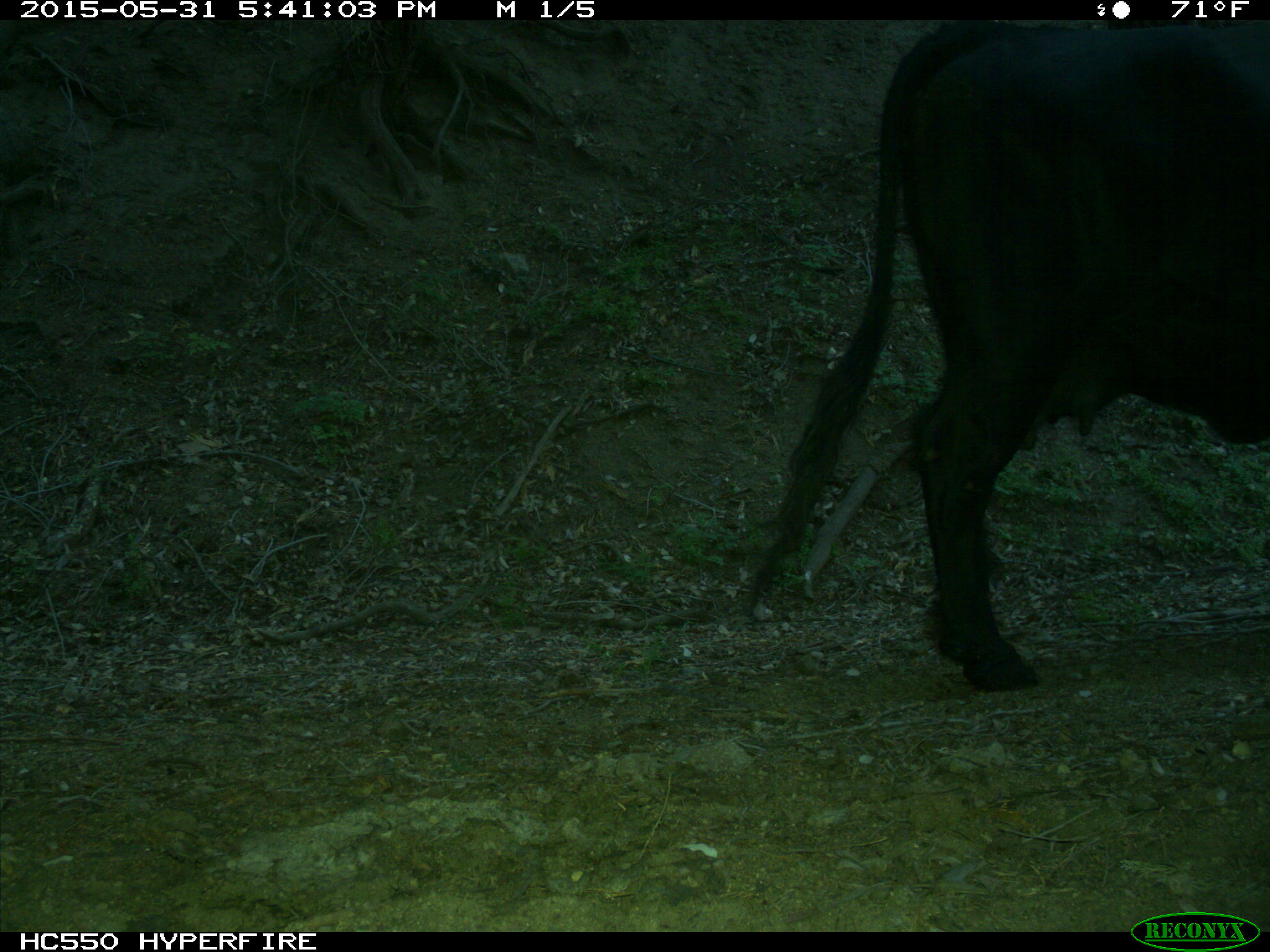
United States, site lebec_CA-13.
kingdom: Animalia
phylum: Chordata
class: Mammalia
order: Artiodactyla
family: Bovidae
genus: Bos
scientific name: Bos taurus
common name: domestic cow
Bos taurus (domestic cow).